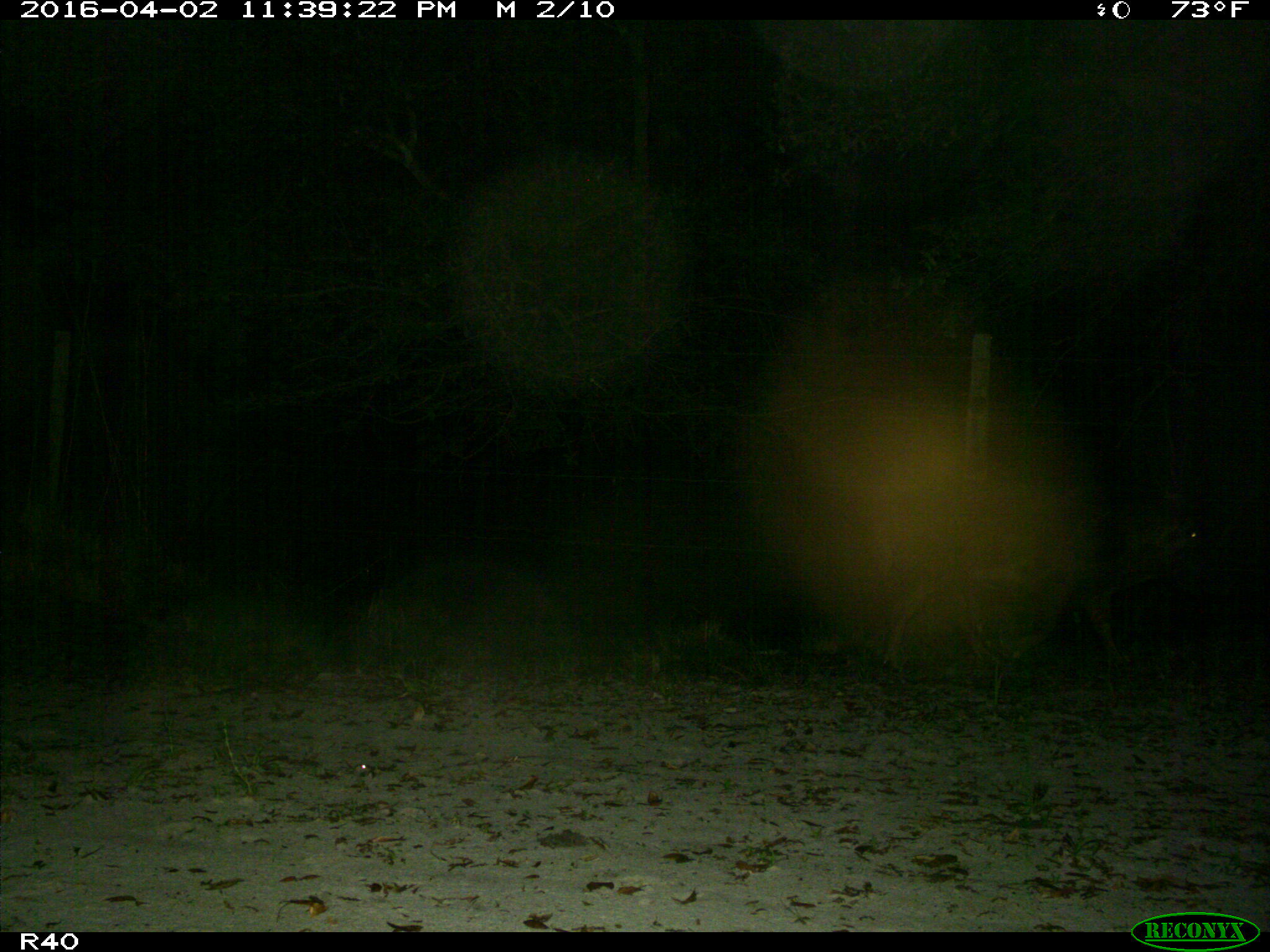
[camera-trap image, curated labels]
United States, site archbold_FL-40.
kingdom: Animalia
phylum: Chordata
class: Mammalia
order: Artiodactyla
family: Suidae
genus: Sus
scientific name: Sus scrofa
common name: wild boar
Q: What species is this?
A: Sus scrofa (wild boar).